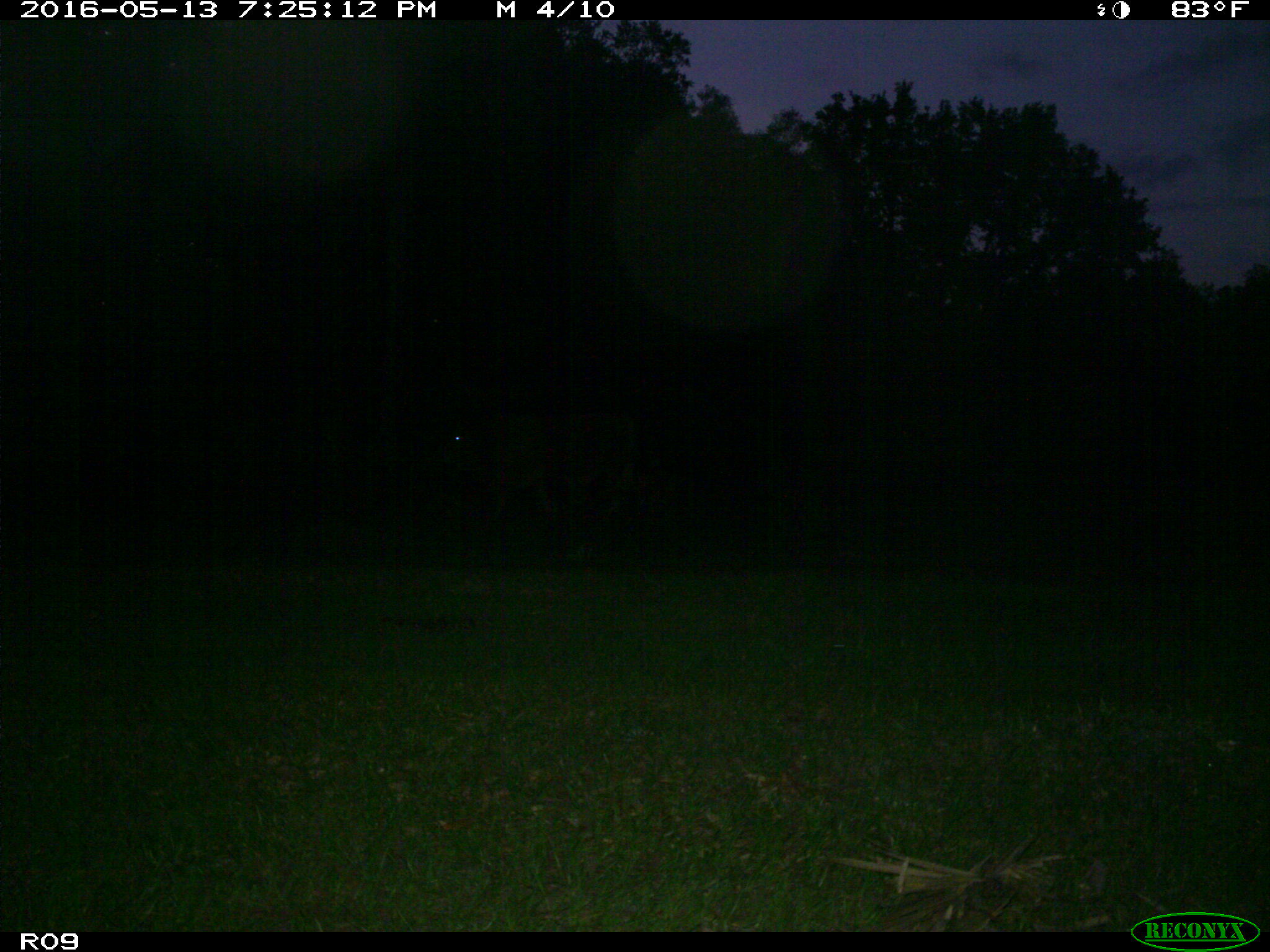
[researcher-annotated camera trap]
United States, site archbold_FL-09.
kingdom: Animalia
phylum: Chordata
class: Mammalia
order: Artiodactyla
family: Bovidae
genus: Bos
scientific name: Bos taurus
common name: domestic cow